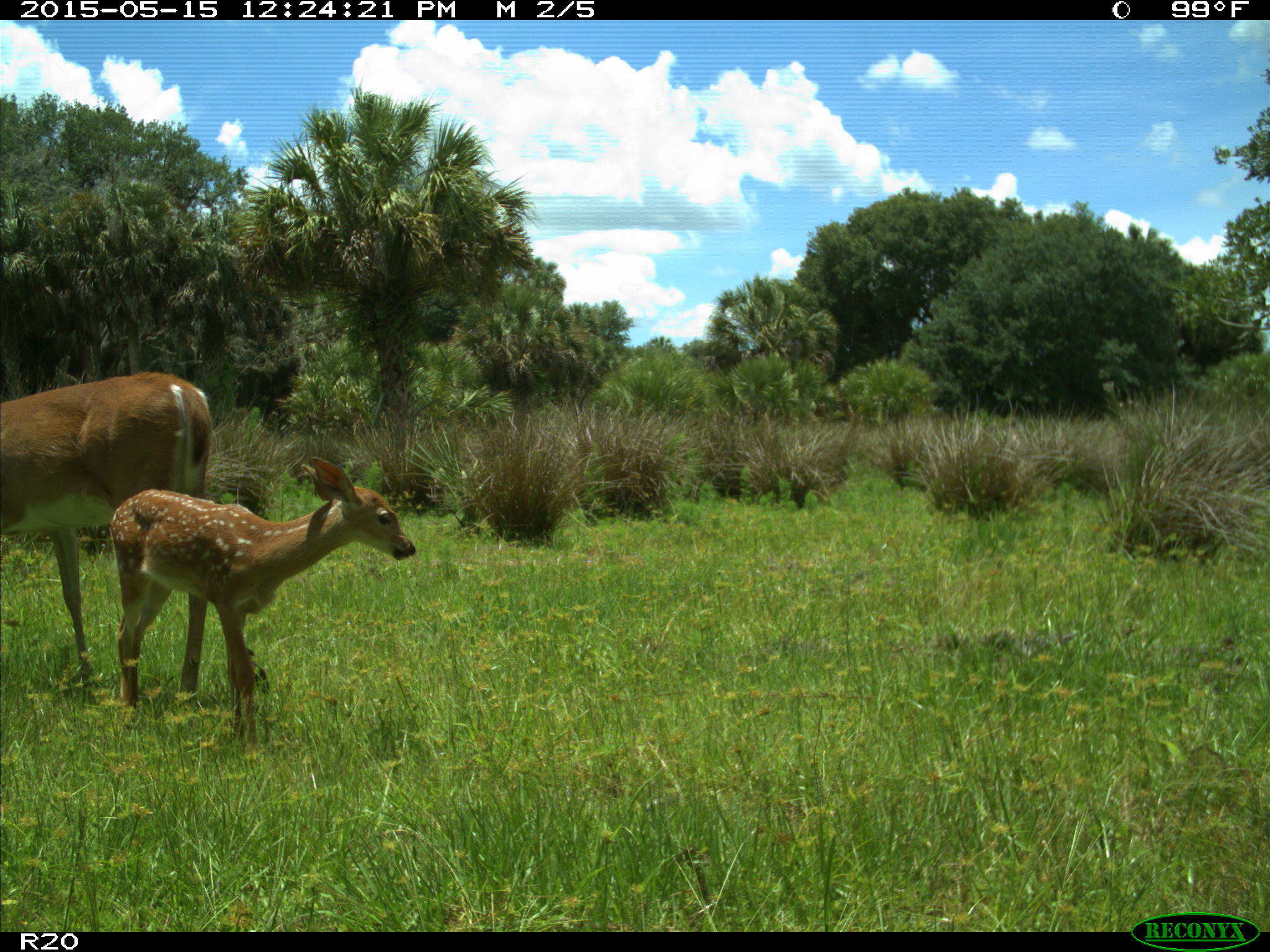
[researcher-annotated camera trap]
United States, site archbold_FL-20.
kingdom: Animalia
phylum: Chordata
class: Mammalia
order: Artiodactyla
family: Cervidae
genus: Odocoileus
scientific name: Odocoileus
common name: deer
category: unidentified deer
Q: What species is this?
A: Unidentified deer (deer) (Odocoileus).